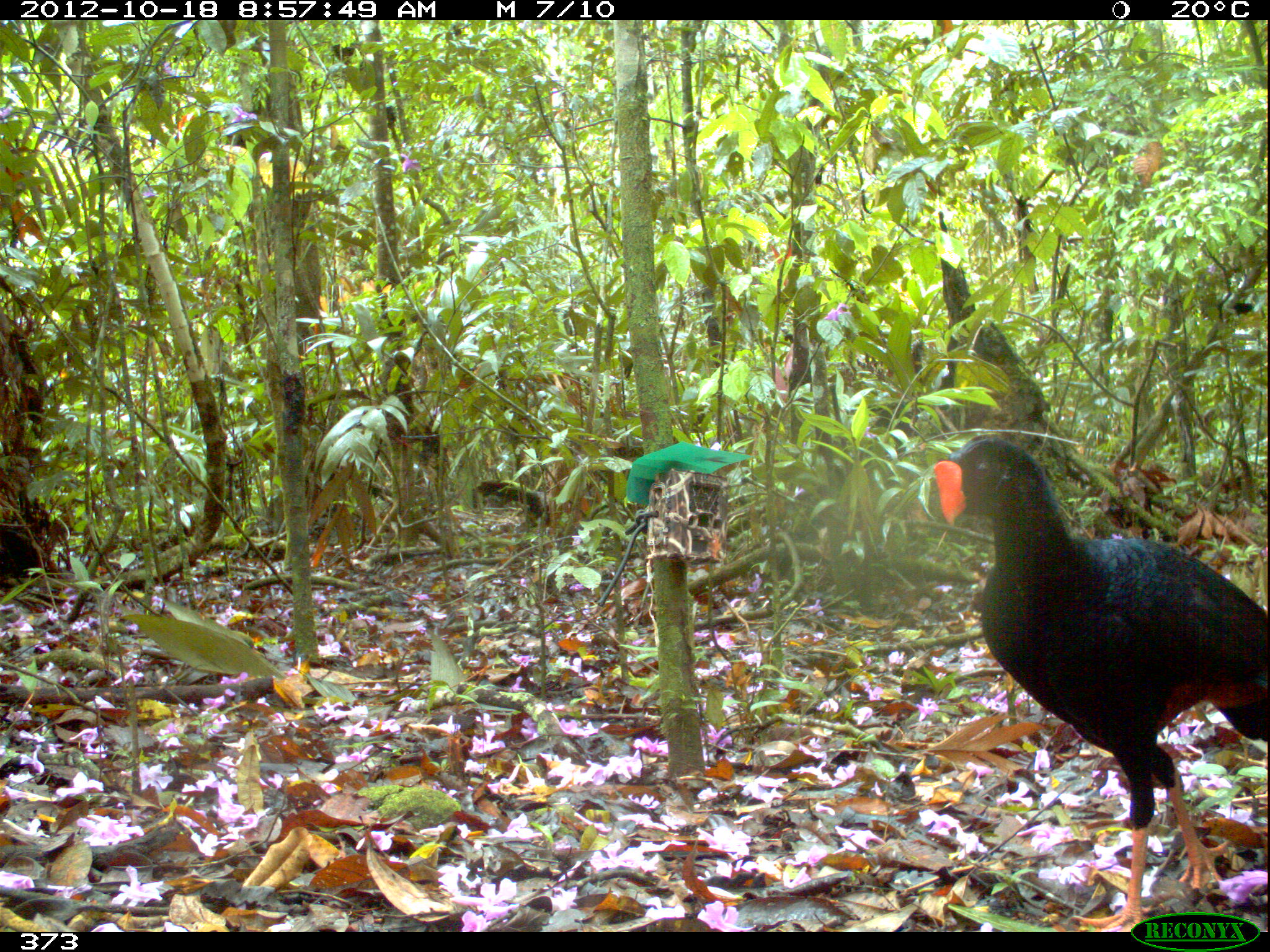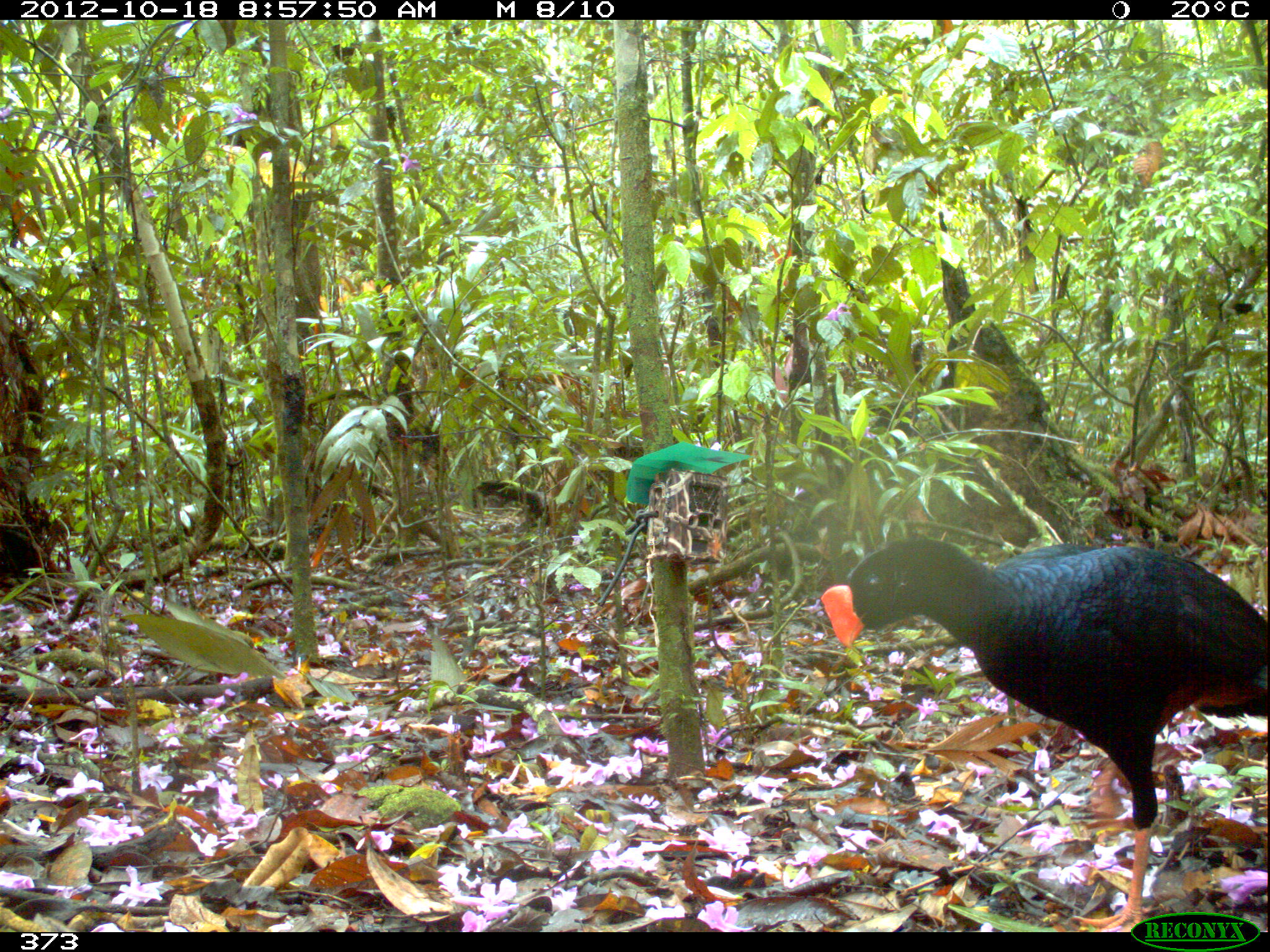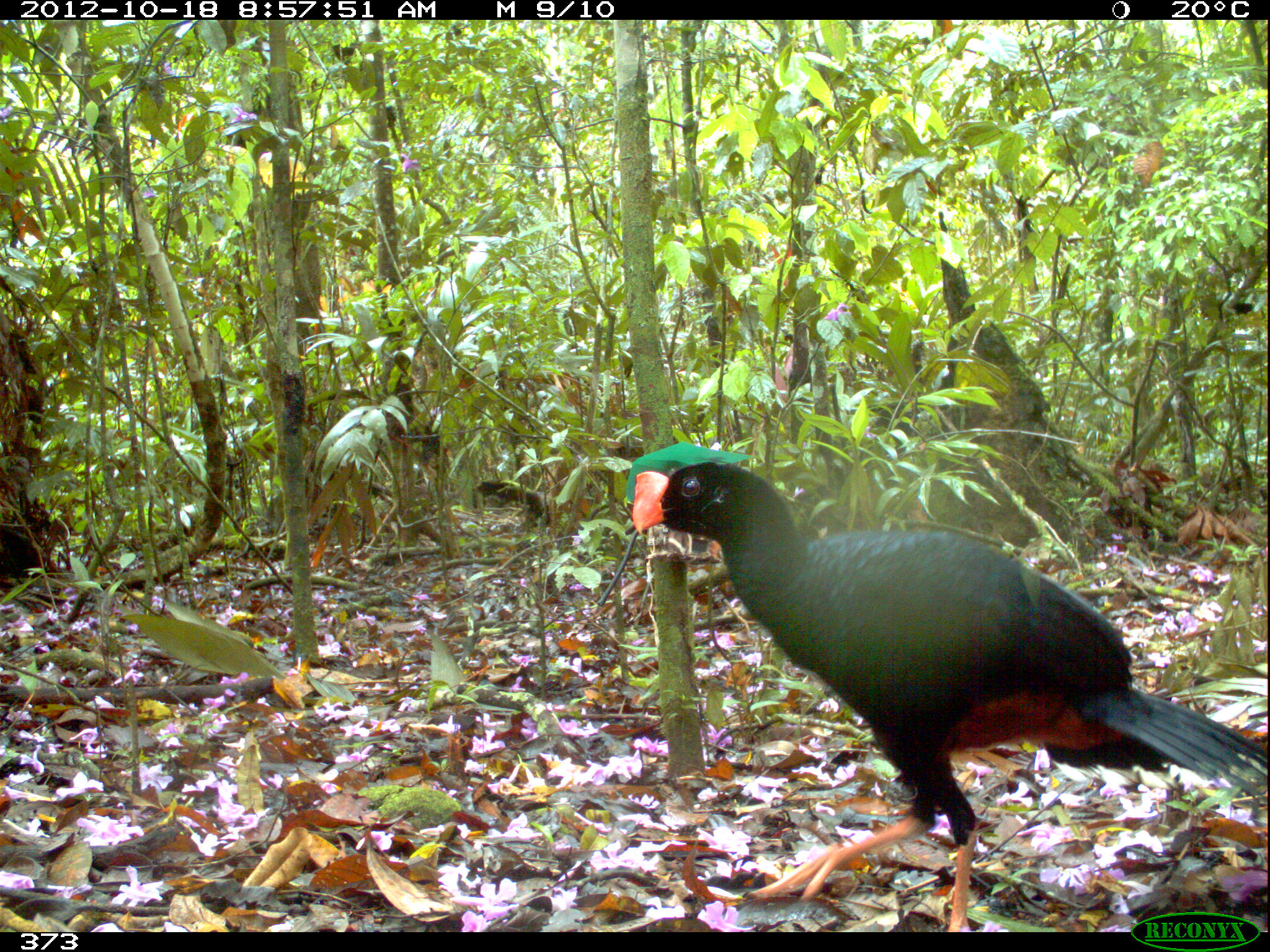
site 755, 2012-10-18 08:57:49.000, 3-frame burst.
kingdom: Animalia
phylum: Chordata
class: Aves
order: Galliformes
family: Cracidae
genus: Mitu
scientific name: Mitu tuberosum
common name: razor-billed curassow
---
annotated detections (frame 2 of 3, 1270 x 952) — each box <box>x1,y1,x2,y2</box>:
mitu tuberosum: <box>819,535,1266,932</box>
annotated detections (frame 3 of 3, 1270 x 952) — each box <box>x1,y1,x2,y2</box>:
mitu tuberosum: <box>625,458,1267,932</box>